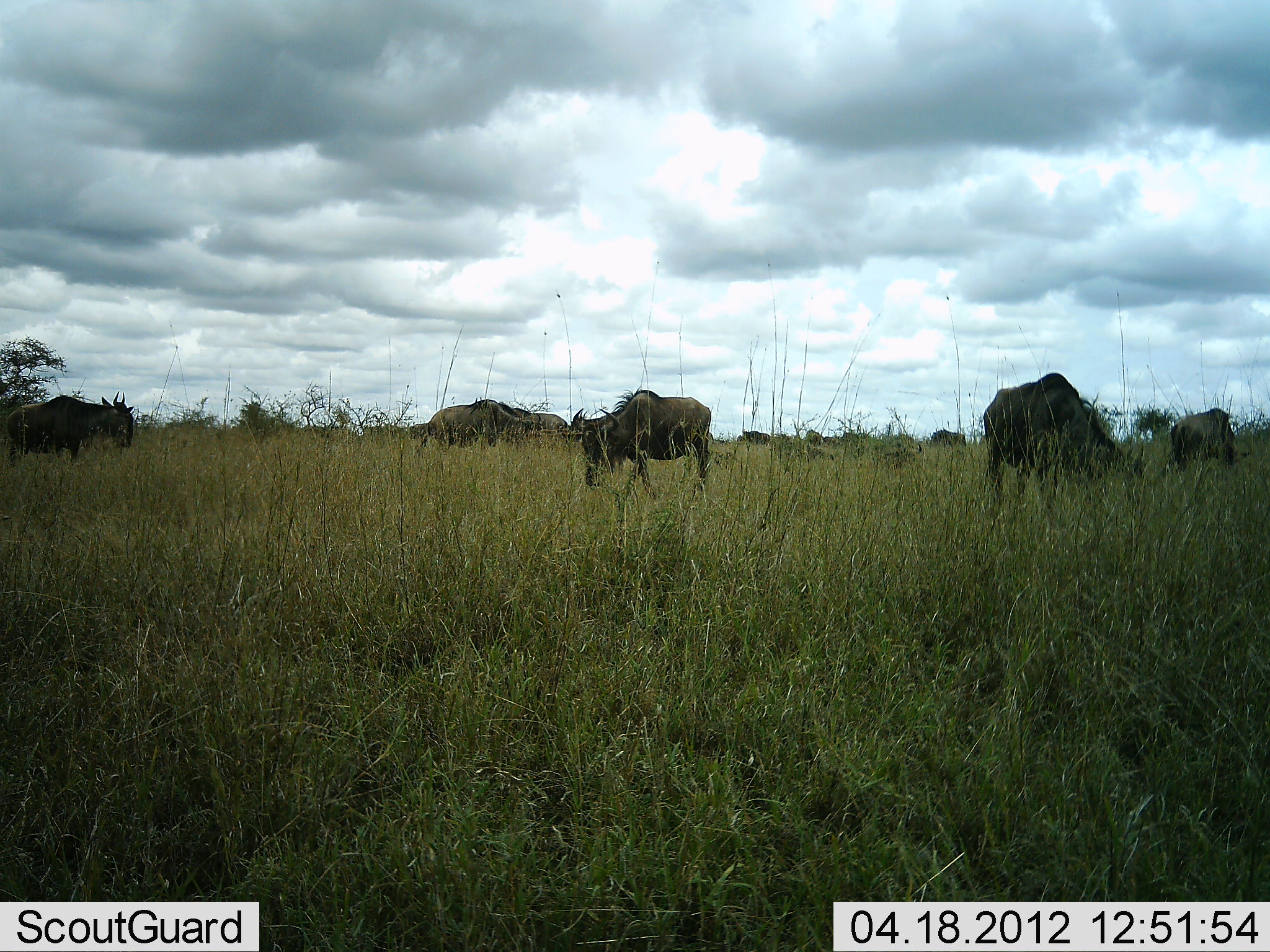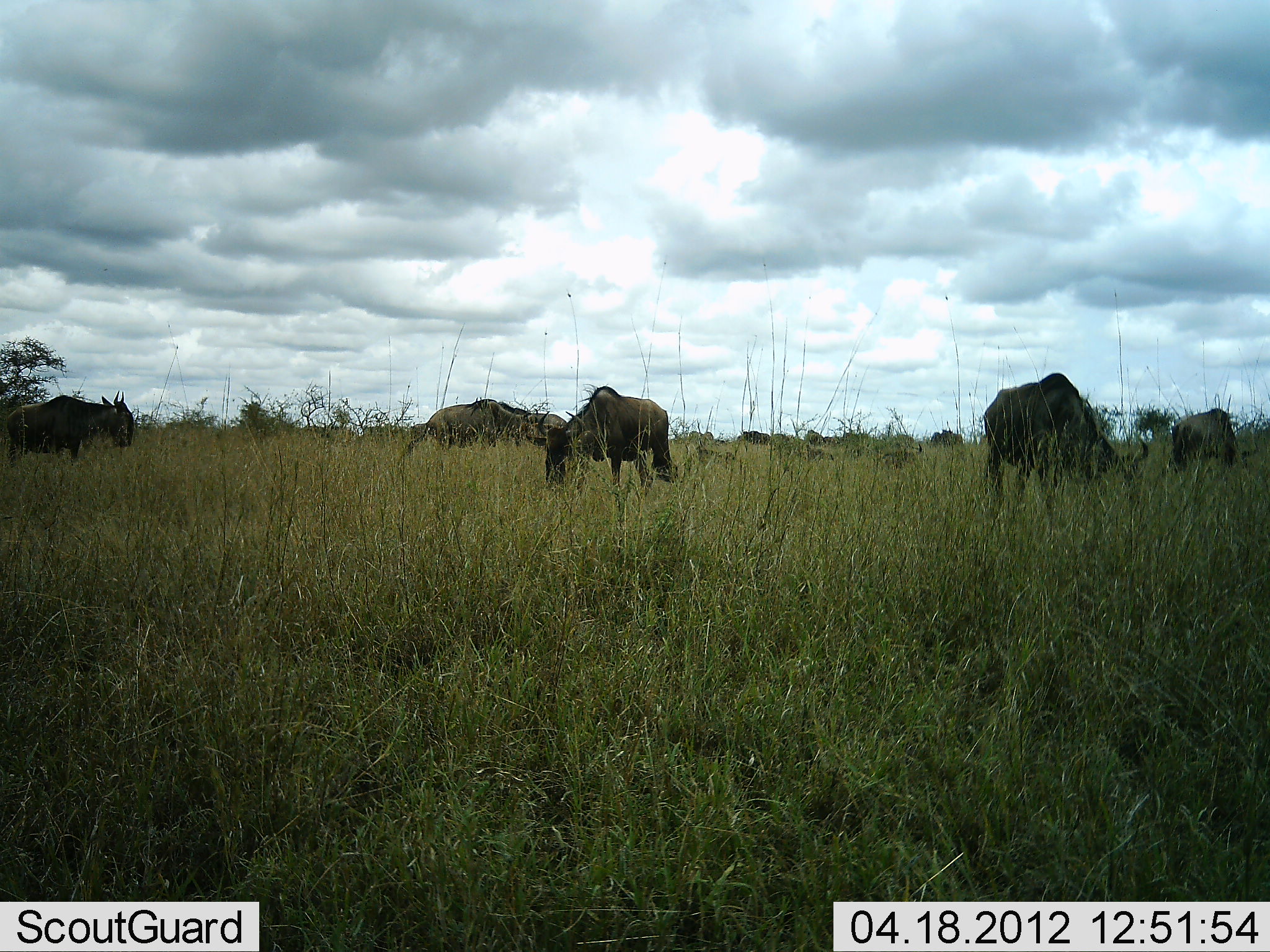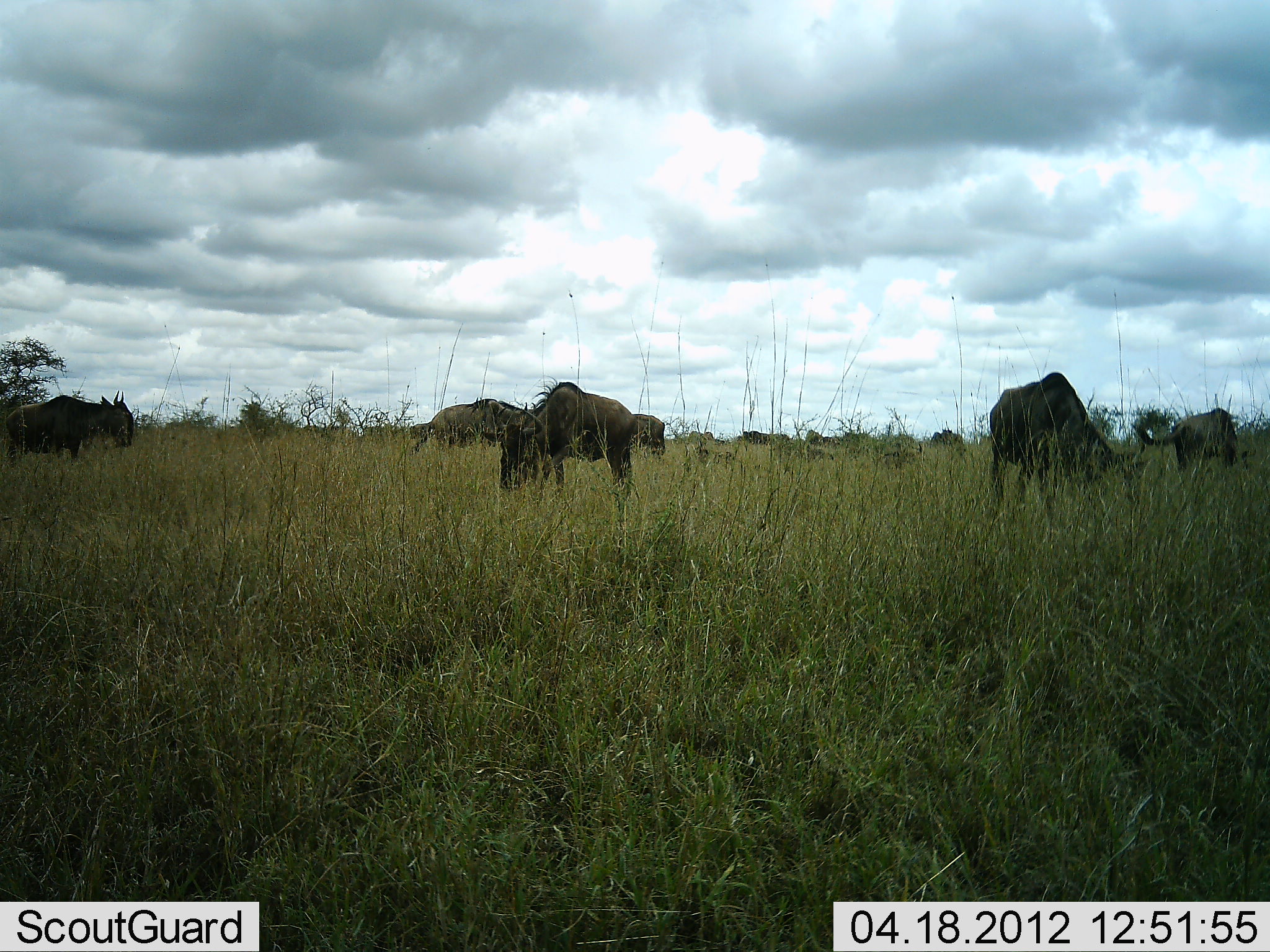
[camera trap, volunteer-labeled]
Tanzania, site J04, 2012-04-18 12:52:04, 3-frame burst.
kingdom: Animalia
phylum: Chordata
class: Mammalia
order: Artiodactyla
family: Bovidae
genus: Connochaetes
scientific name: Connochaetes taurinus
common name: blue wildebeest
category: wildebeest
Wildebeest (blue wildebeest) (Connochaetes taurinus), count 11-50. Behavior (volunteer vote fractions): standing 40%, resting 8%, moving 28%, interacting 0%. Young present (vote fraction): 0%. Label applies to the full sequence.